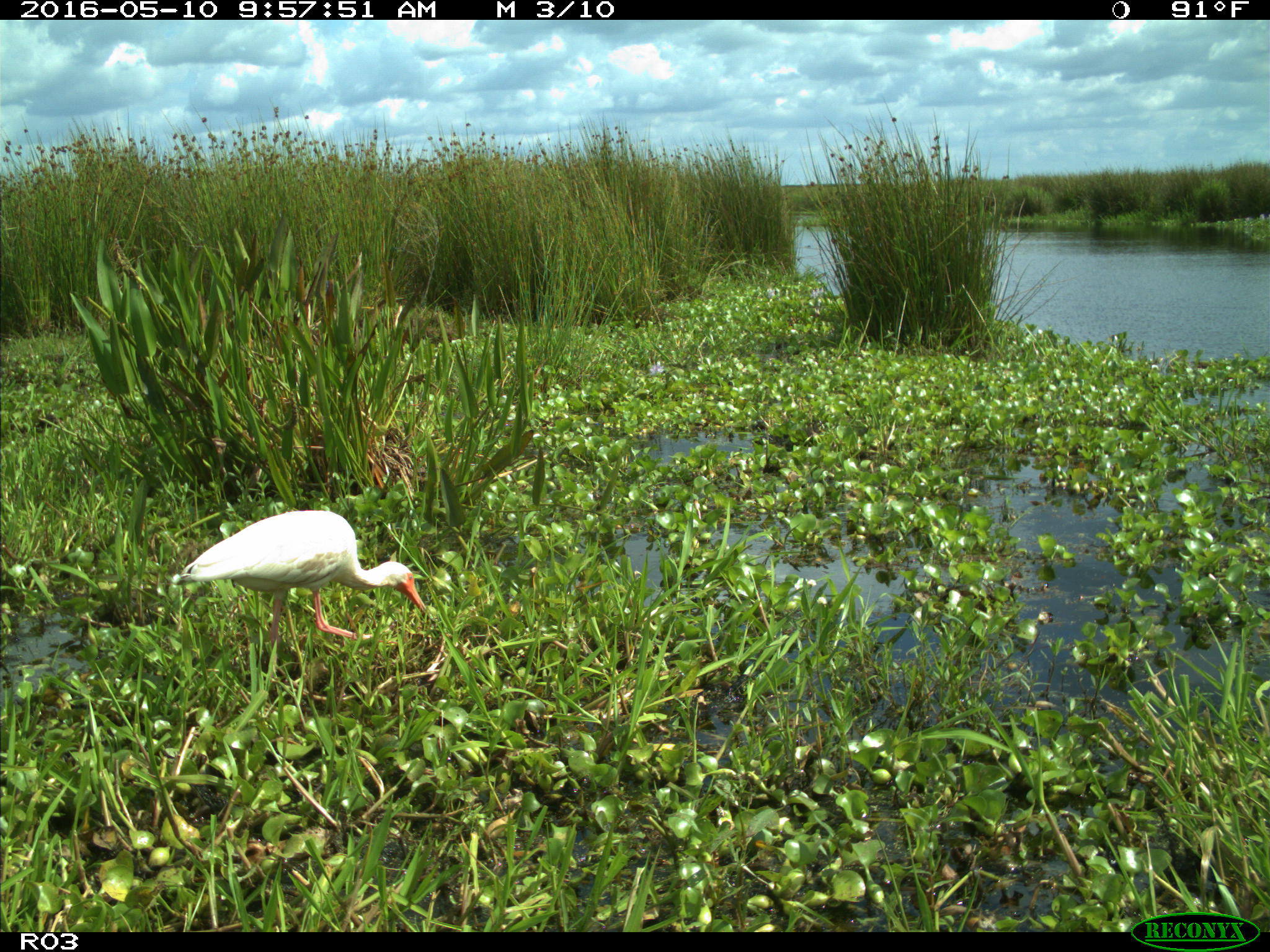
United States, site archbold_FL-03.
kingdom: Animalia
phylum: Chordata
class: Aves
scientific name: Aves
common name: birds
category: unidentified bird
Unidentified bird (birds) (Aves).